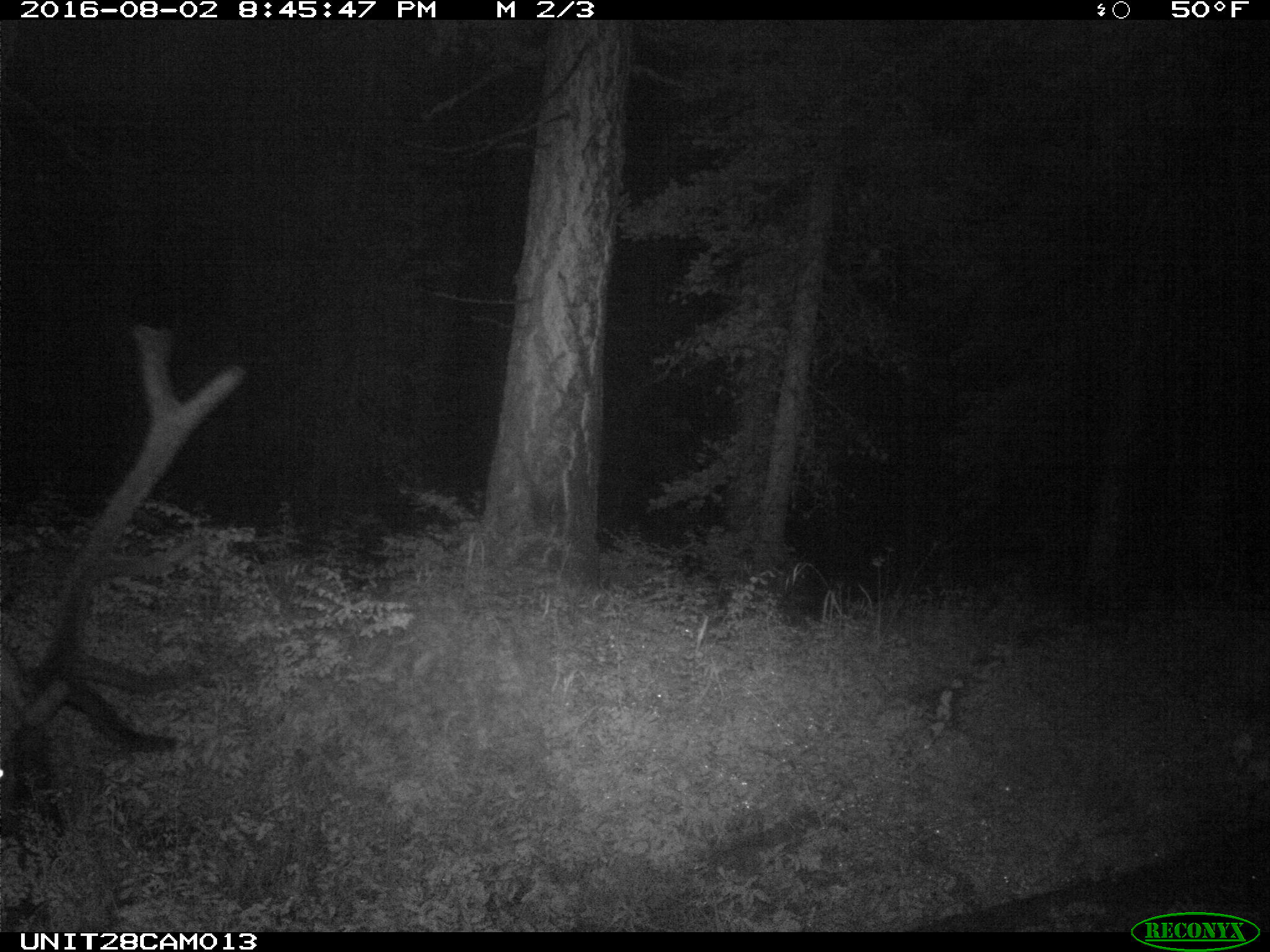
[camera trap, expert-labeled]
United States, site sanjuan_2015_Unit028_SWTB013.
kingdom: Animalia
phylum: Chordata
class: Mammalia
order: Artiodactyla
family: Cervidae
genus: Cervus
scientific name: Cervus elaphus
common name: red deer